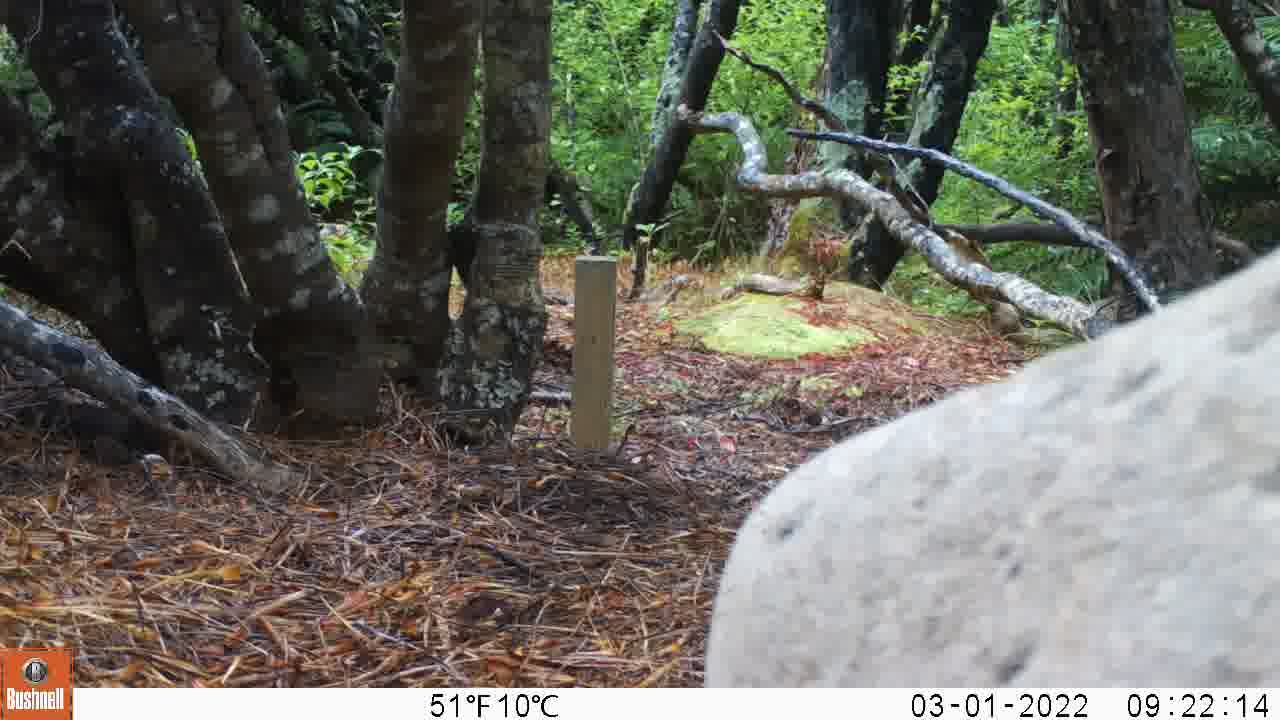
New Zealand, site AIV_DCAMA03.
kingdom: Animalia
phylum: Chordata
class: Mammalia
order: Carnivora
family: Otariidae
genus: Phocarctos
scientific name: Phocarctos hookeri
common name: new zealand sea lion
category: sealion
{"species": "sealion (new zealand sea lion) (Phocarctos hookeri)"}